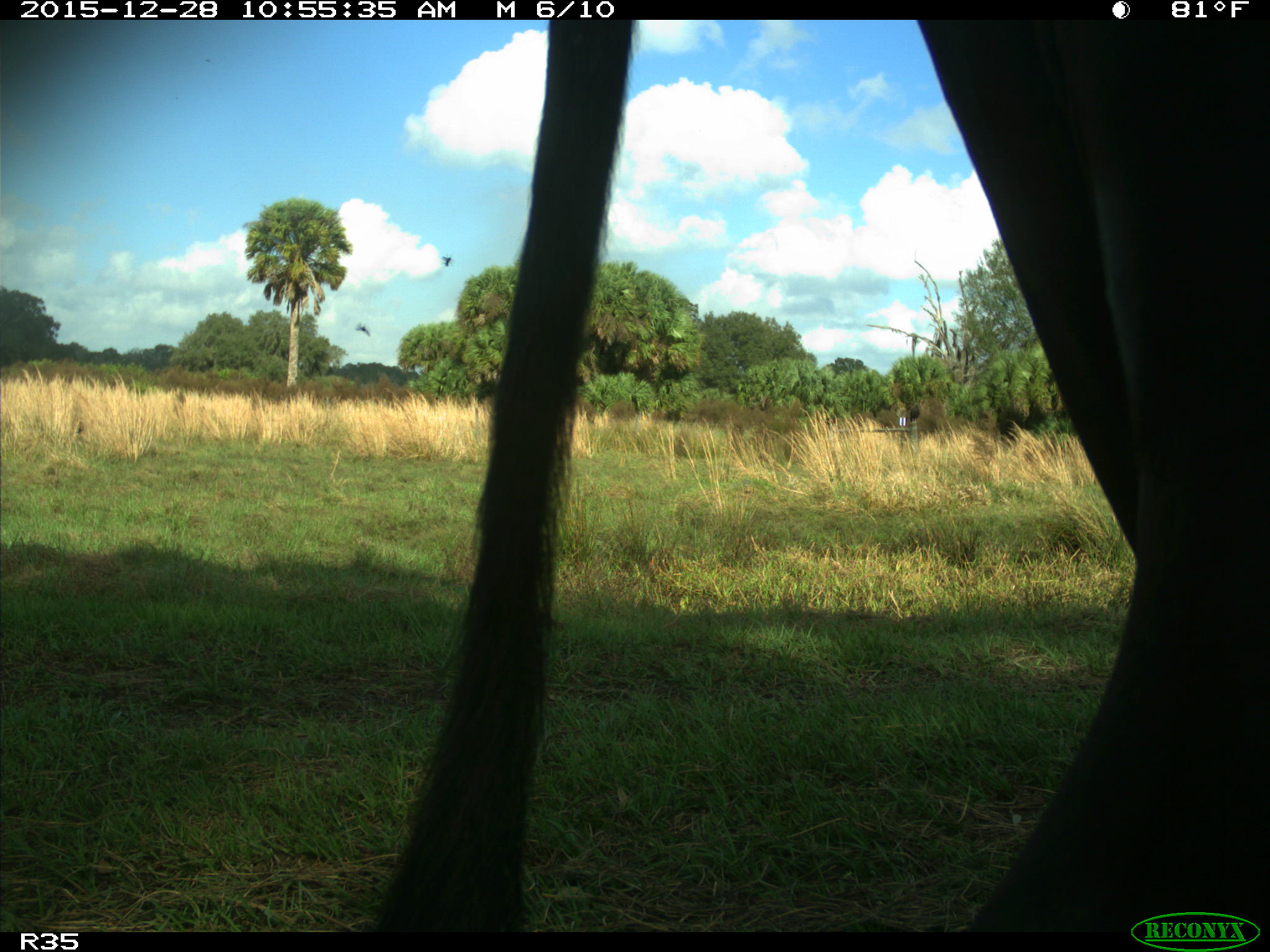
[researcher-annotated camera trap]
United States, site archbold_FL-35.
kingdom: Animalia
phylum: Chordata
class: Mammalia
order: Artiodactyla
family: Bovidae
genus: Bos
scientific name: Bos taurus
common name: domestic cow